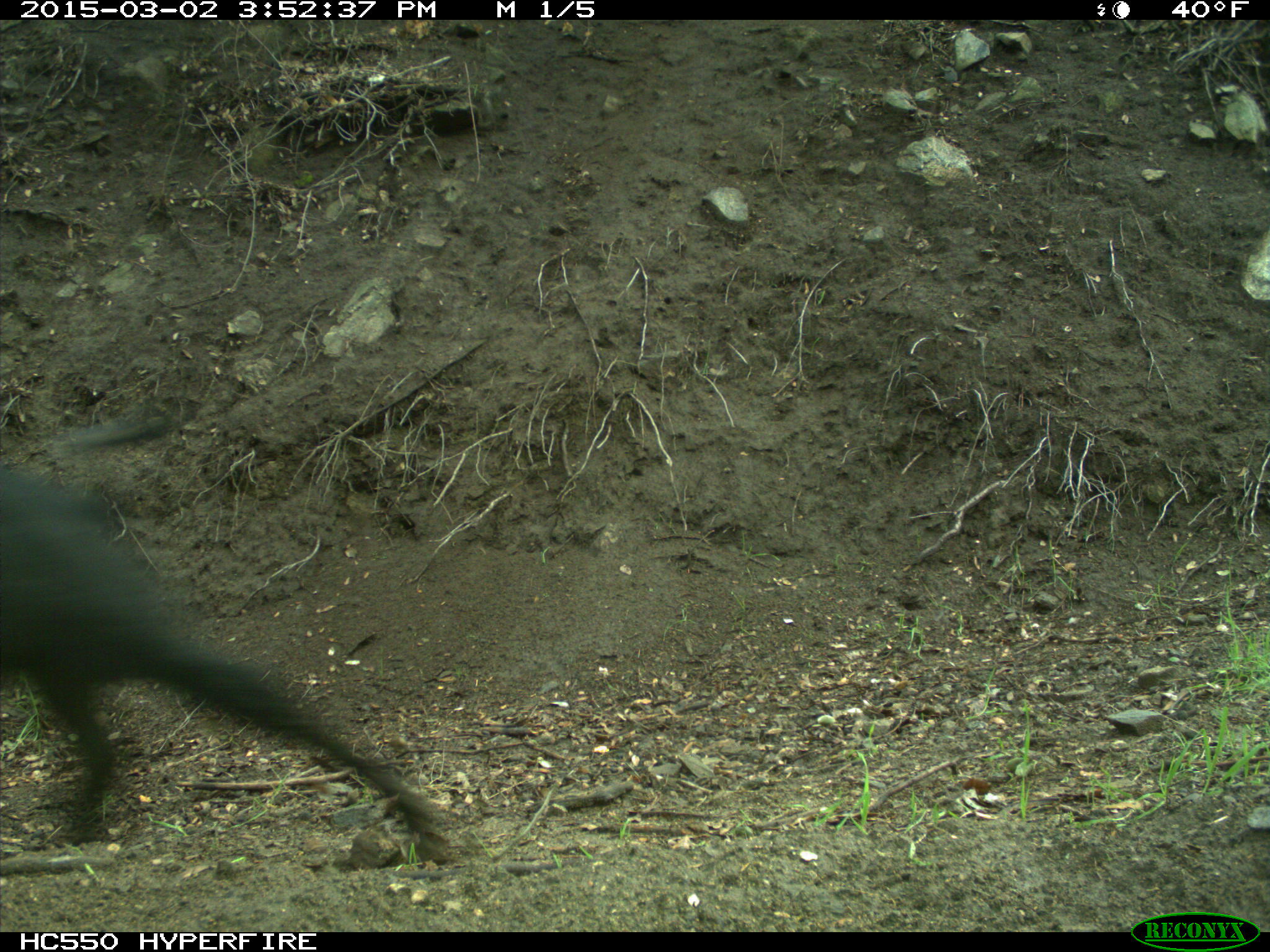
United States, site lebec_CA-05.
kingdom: Animalia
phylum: Chordata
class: Mammalia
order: Artiodactyla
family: Suidae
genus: Sus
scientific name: Sus scrofa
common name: wild boar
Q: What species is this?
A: Sus scrofa (wild boar).